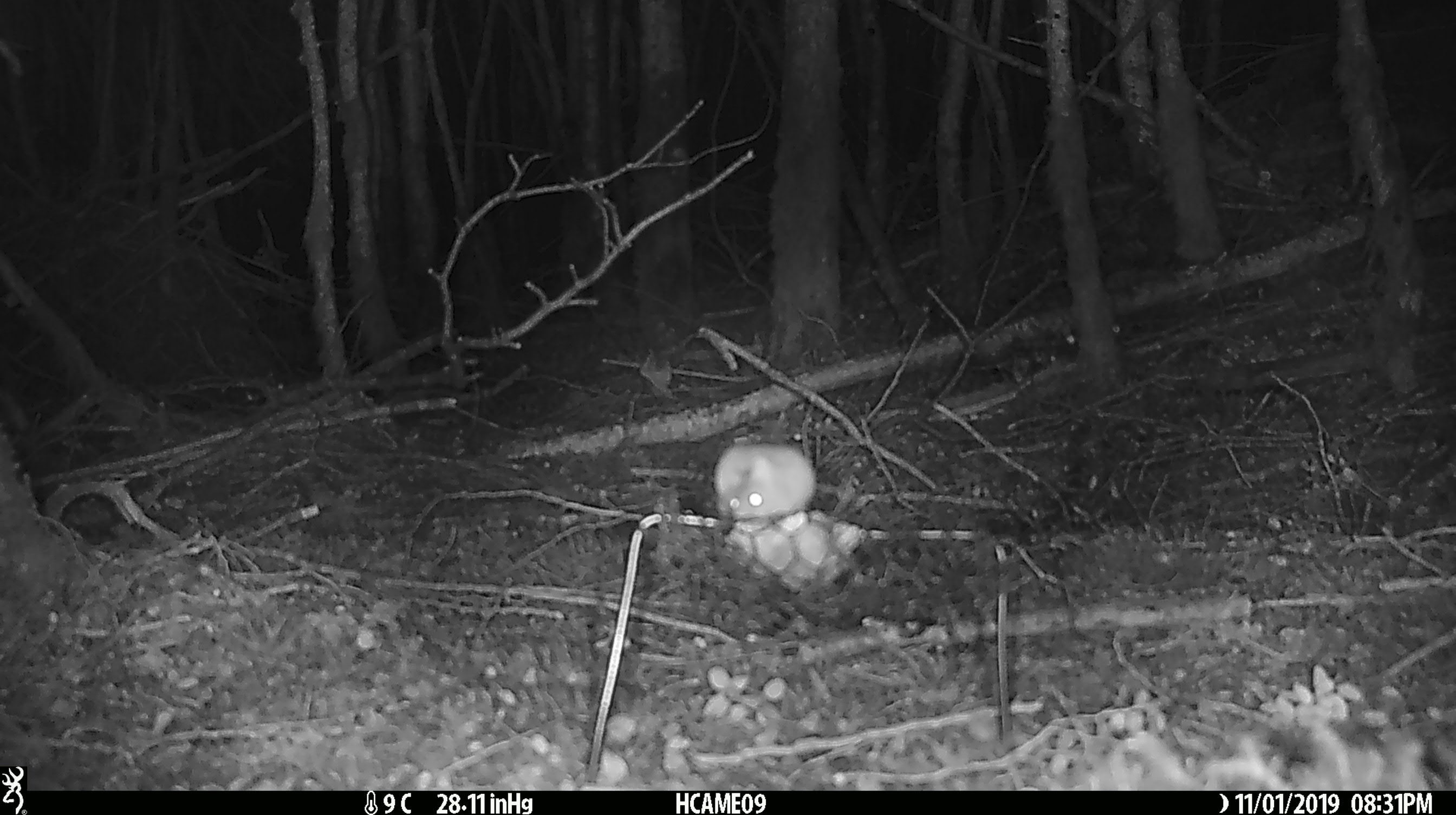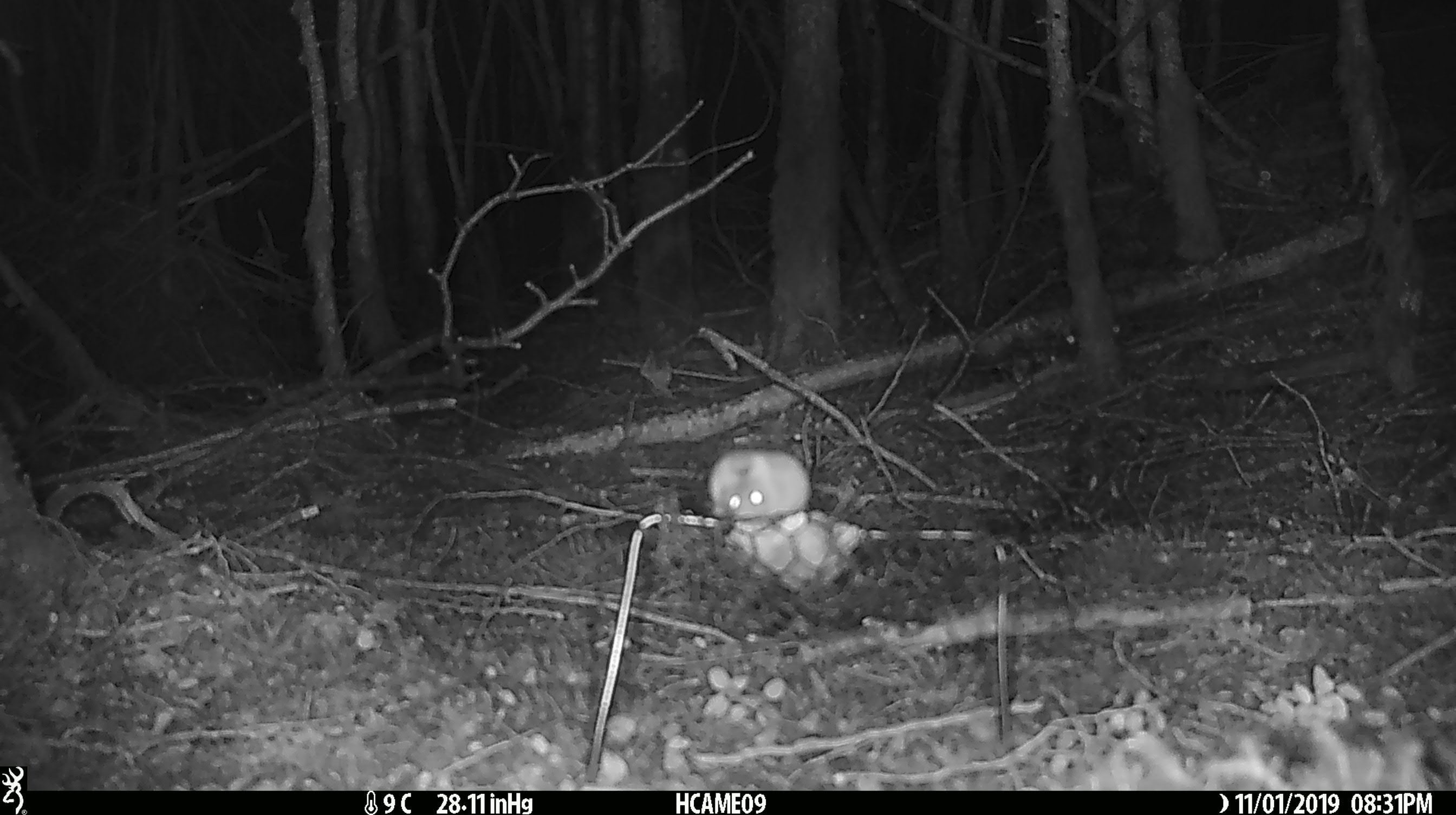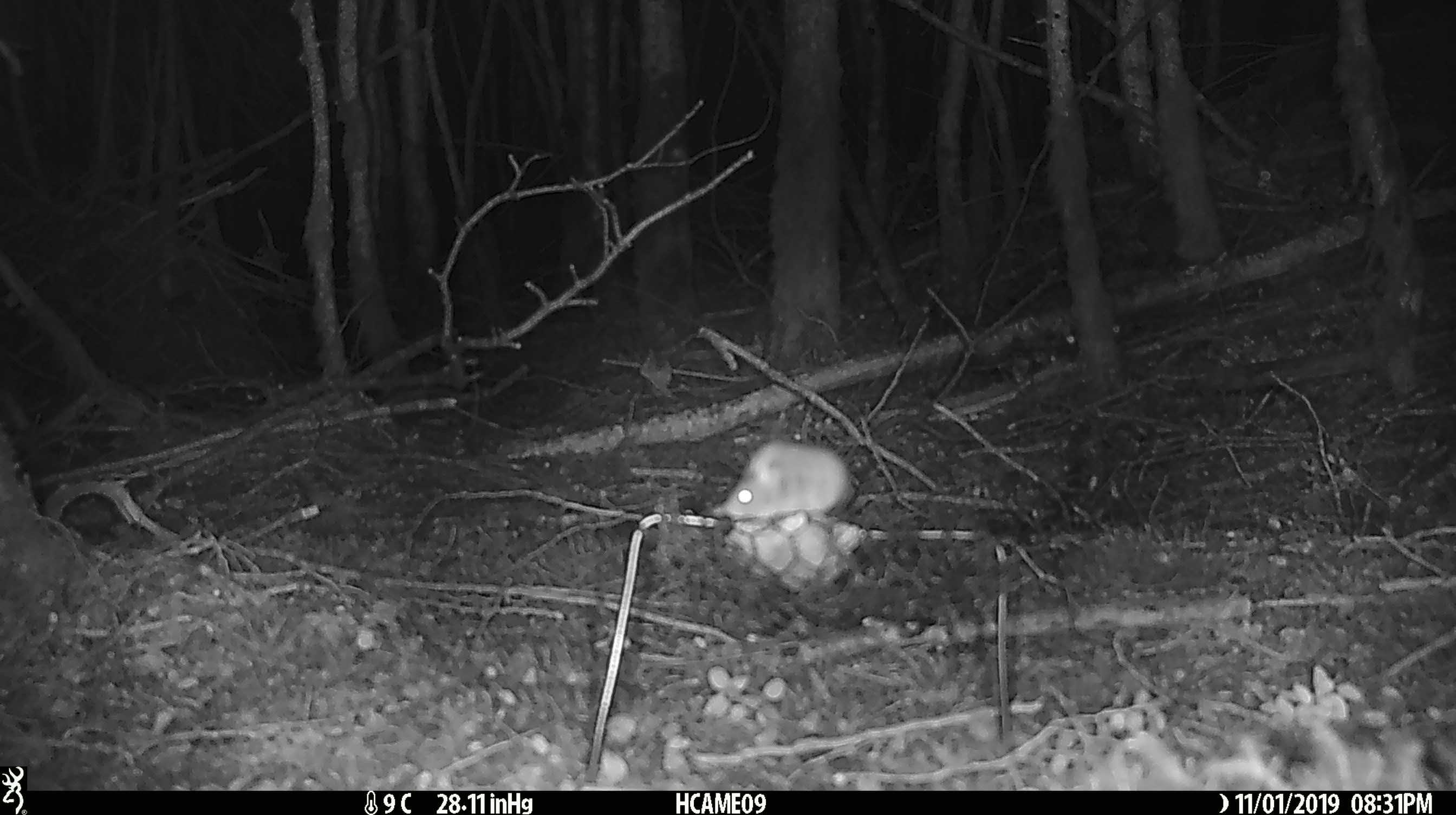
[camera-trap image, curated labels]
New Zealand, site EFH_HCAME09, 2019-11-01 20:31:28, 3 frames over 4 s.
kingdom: Animalia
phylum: Chordata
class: Mammalia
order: Rodentia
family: Muridae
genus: Mus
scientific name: Mus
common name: mouse